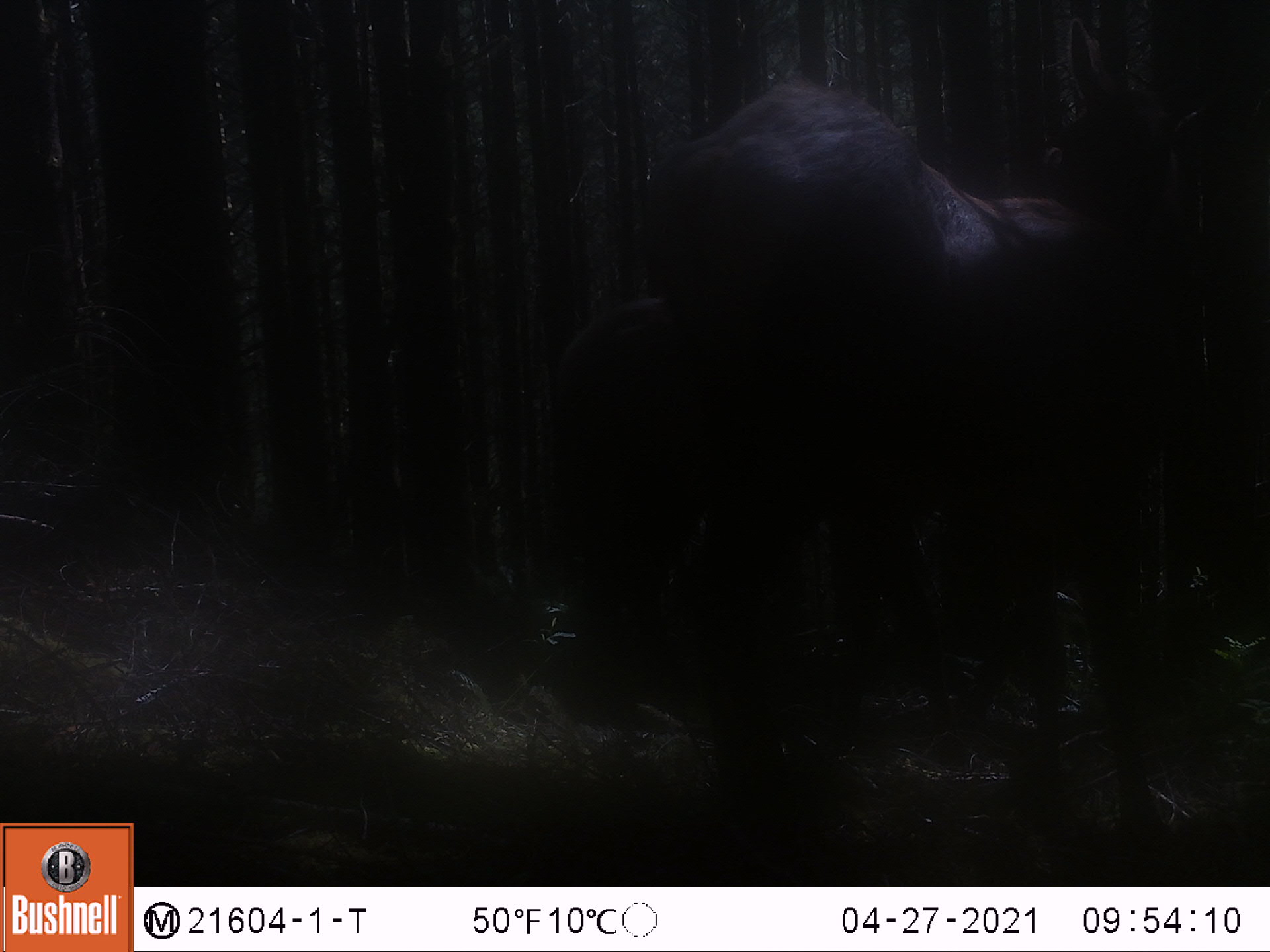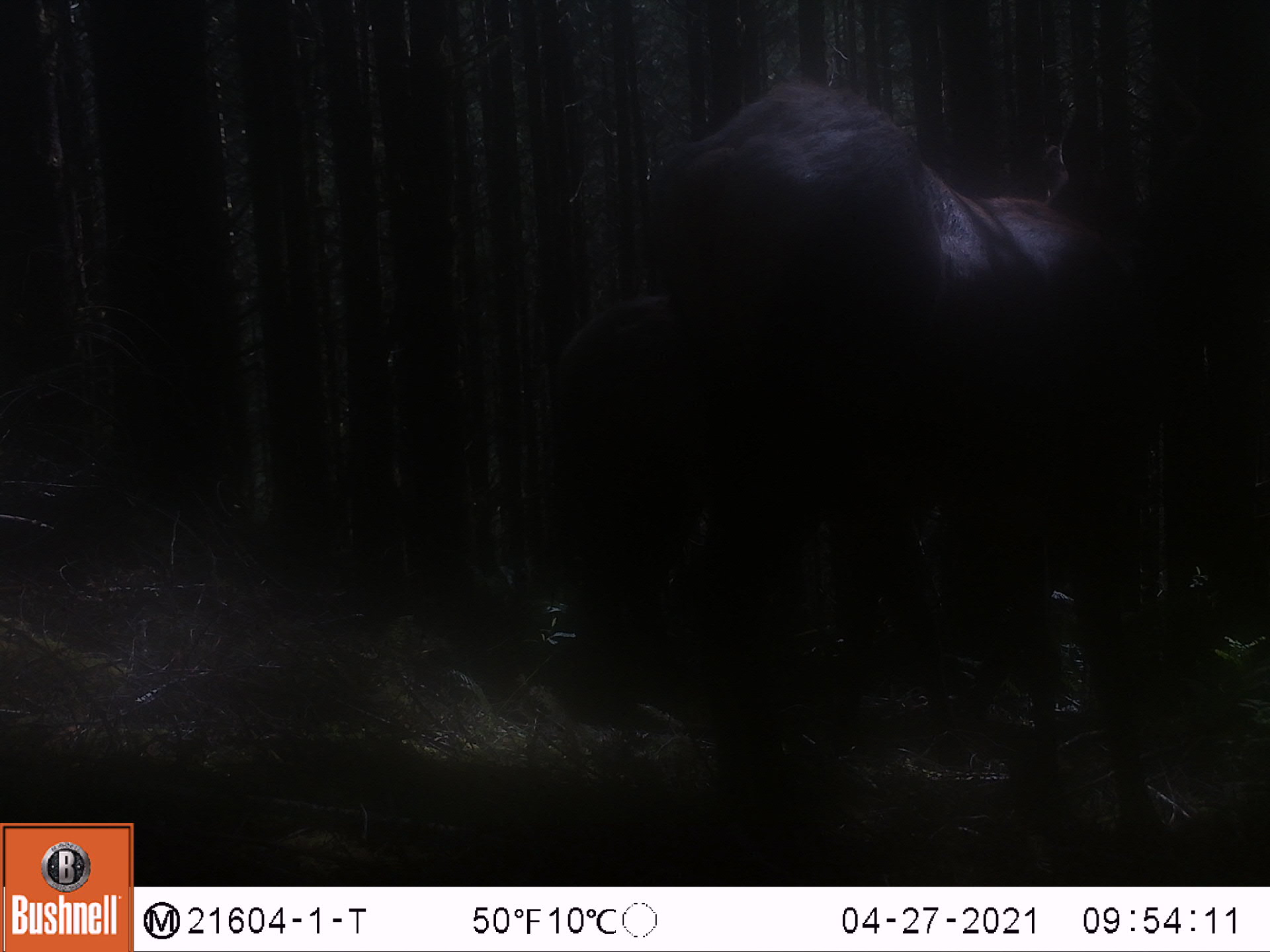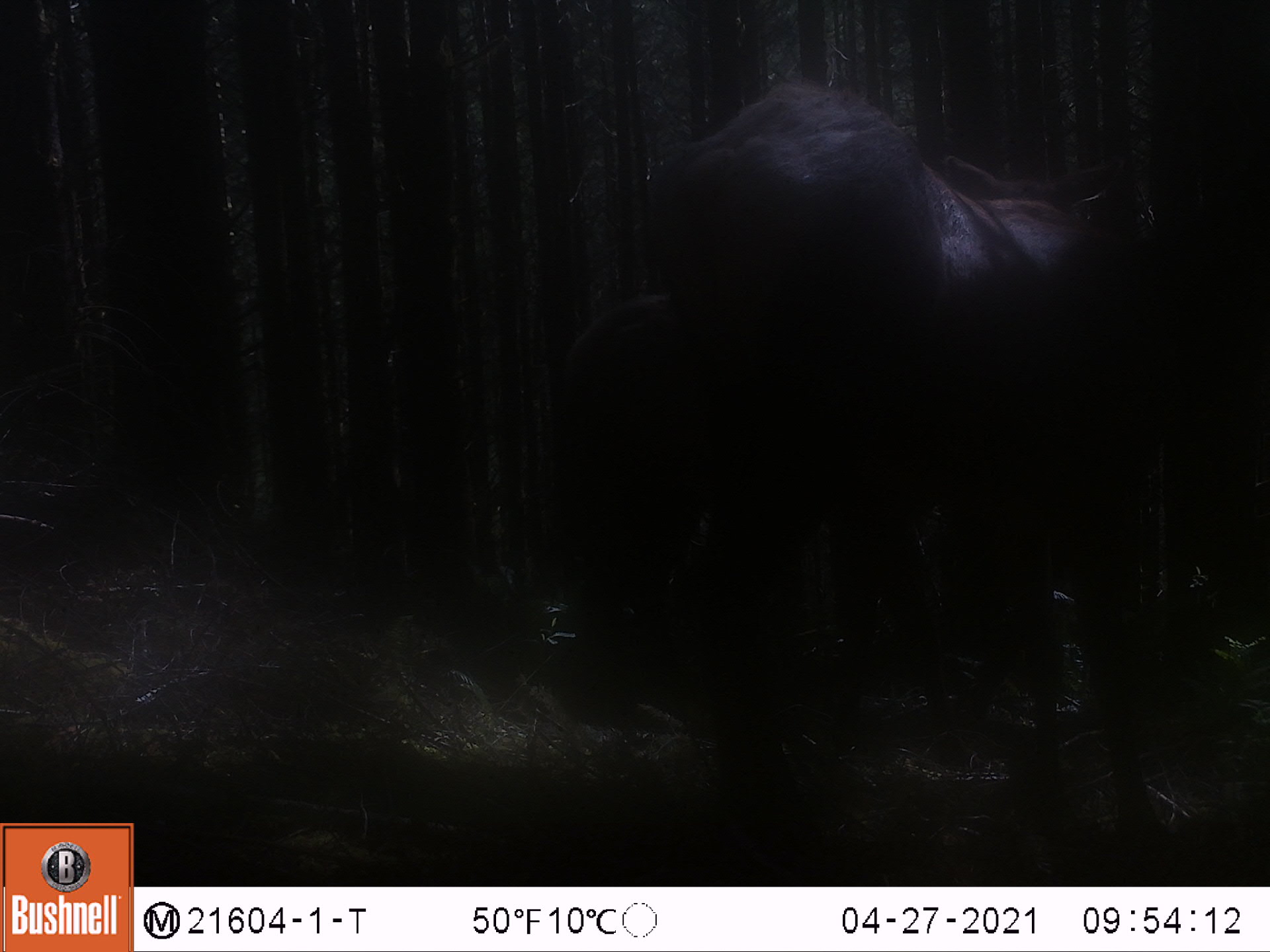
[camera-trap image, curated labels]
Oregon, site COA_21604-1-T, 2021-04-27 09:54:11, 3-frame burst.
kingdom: Animalia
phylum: Chordata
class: Mammalia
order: Artiodactyla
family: Cervidae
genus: Cervus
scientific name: Cervus canadensis roosevelti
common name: roosevelt elk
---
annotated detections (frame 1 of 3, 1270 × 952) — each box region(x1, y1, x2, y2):
roosevelt elk: region(642, 22, 1210, 867); region(545, 292, 748, 669)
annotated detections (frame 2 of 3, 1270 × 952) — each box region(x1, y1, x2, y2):
roosevelt elk: region(652, 65, 1196, 708); region(541, 291, 757, 740)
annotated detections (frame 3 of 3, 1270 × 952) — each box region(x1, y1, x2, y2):
roosevelt elk: region(647, 58, 1214, 745); region(557, 288, 769, 718)